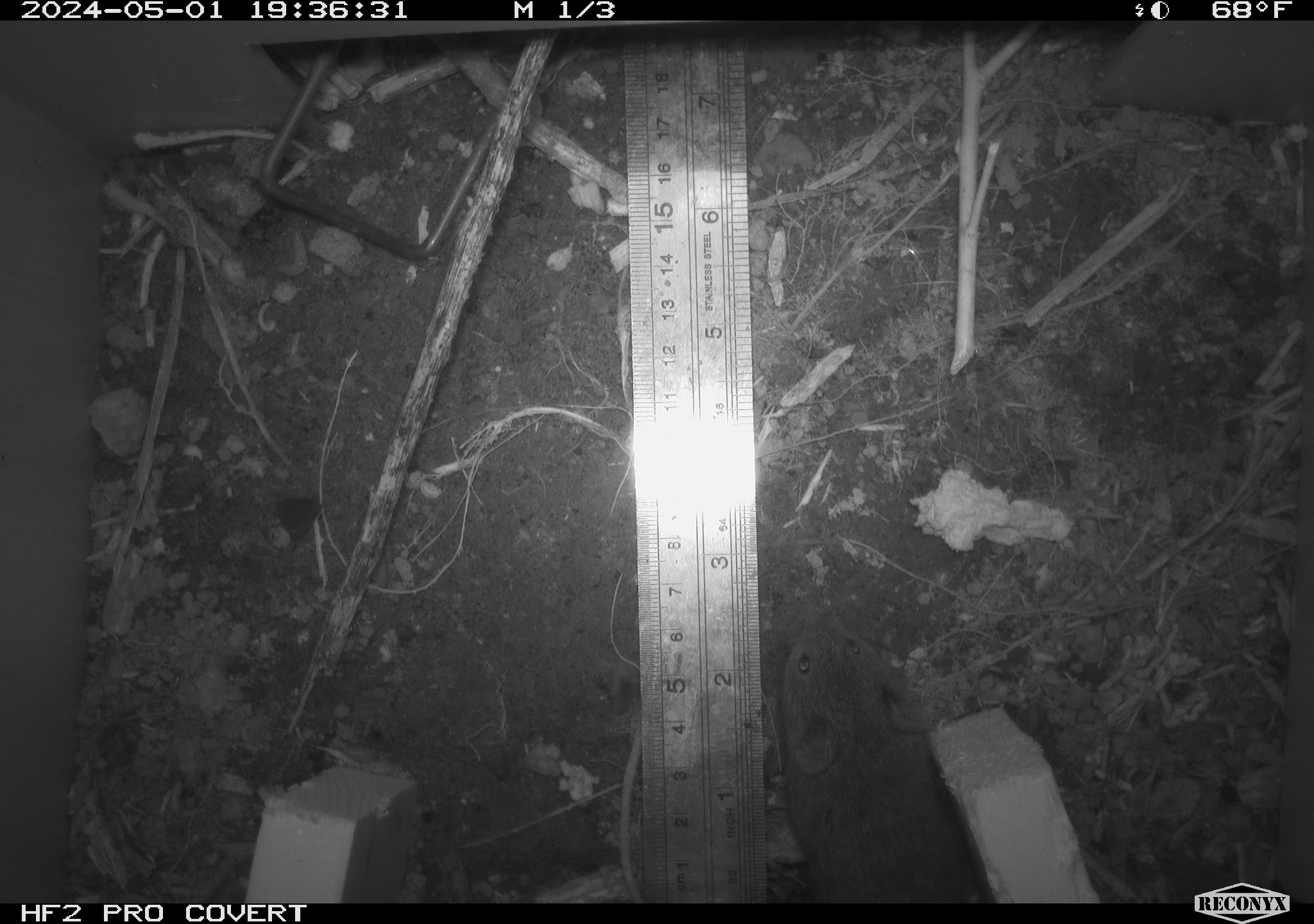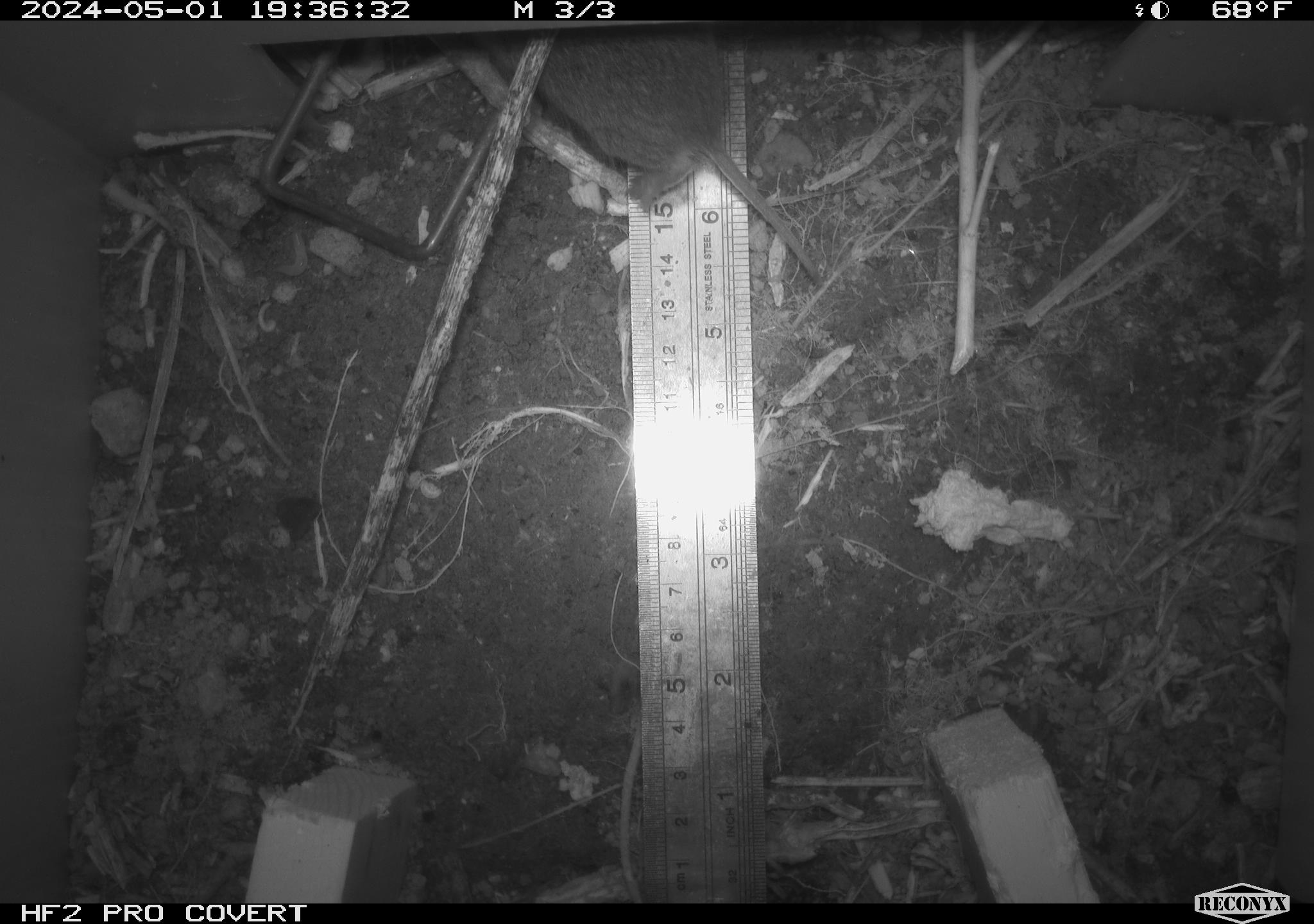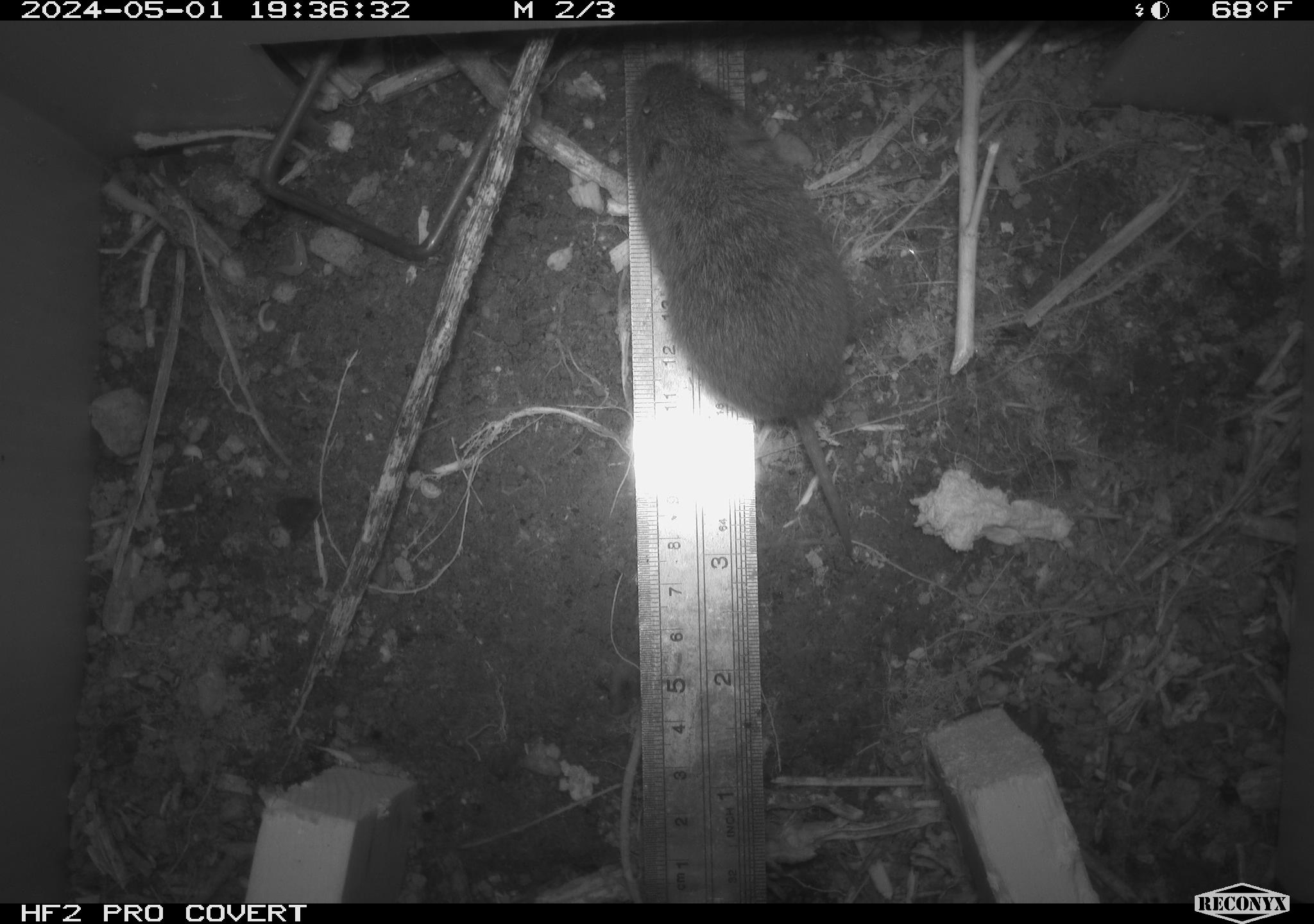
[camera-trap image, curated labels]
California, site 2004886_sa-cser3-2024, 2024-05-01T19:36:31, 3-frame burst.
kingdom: Animalia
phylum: Chordata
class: Mammalia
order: Rodentia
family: Cricetidae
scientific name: Cricetidae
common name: hamsters, voles, lemmings, and allies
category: cricetidae family